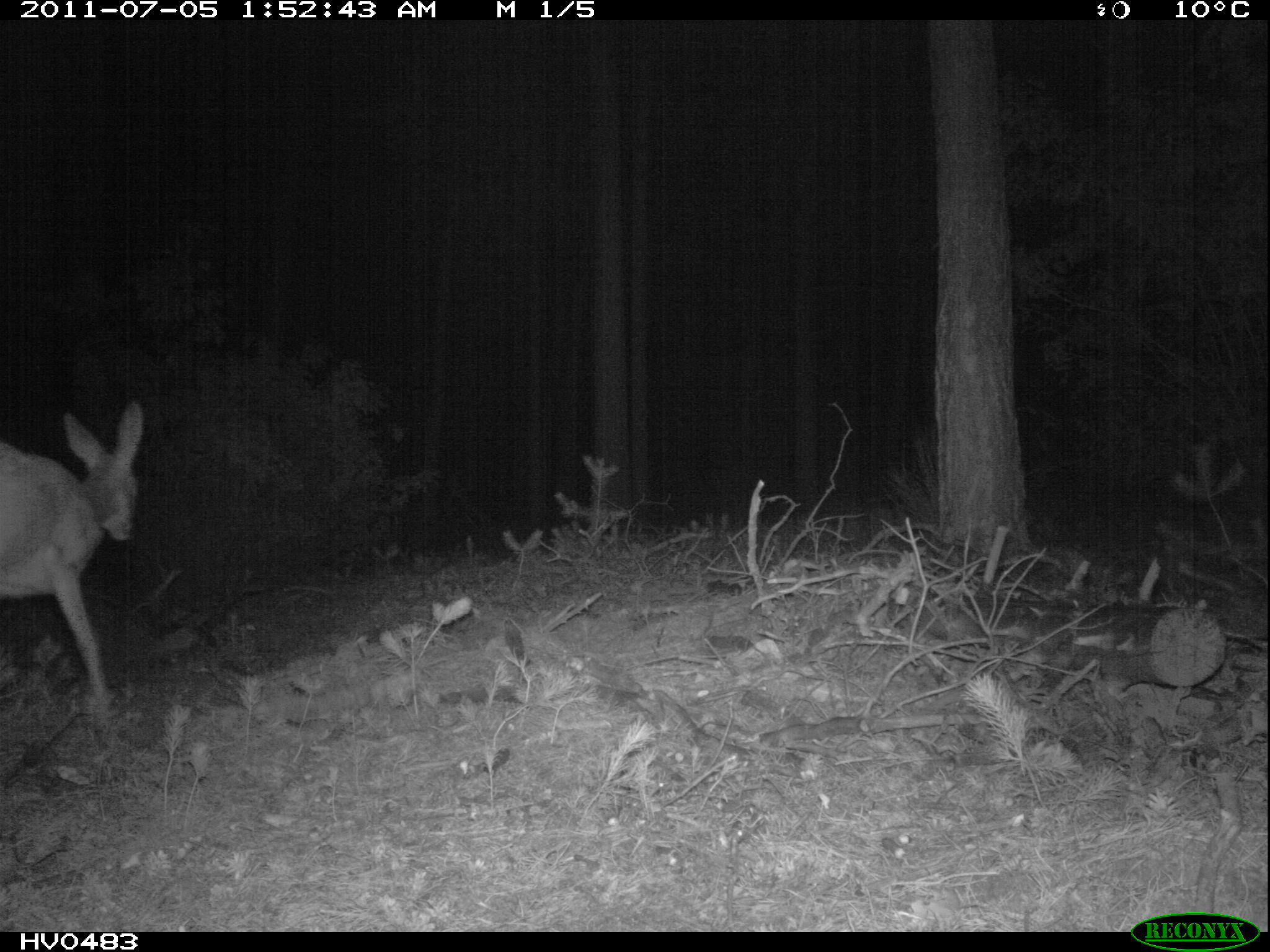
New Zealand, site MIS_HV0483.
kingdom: Animalia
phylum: Chordata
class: Mammalia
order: Artiodactyla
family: Cervidae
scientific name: Cervidae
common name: deer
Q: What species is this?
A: Deer (Cervidae).